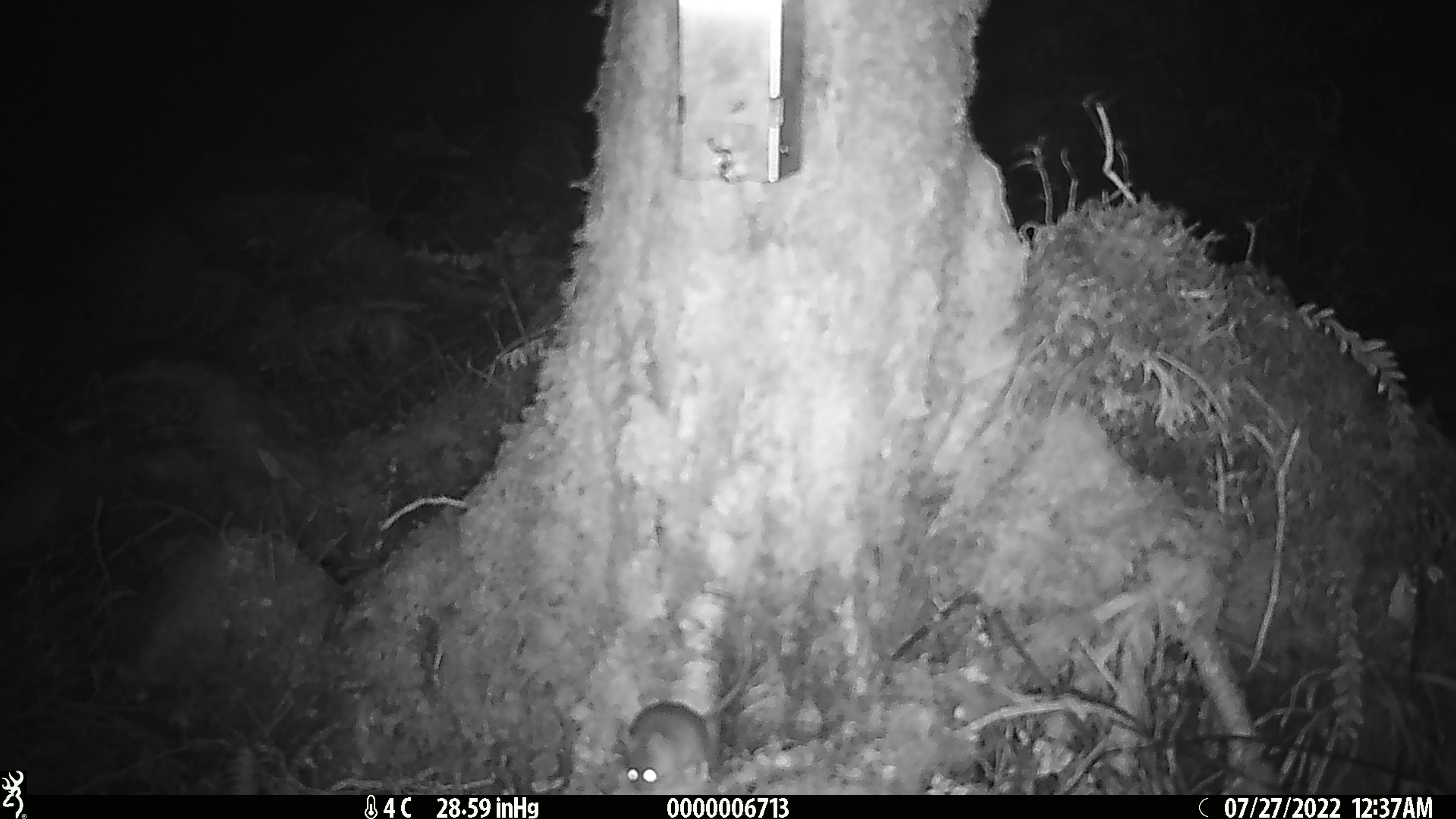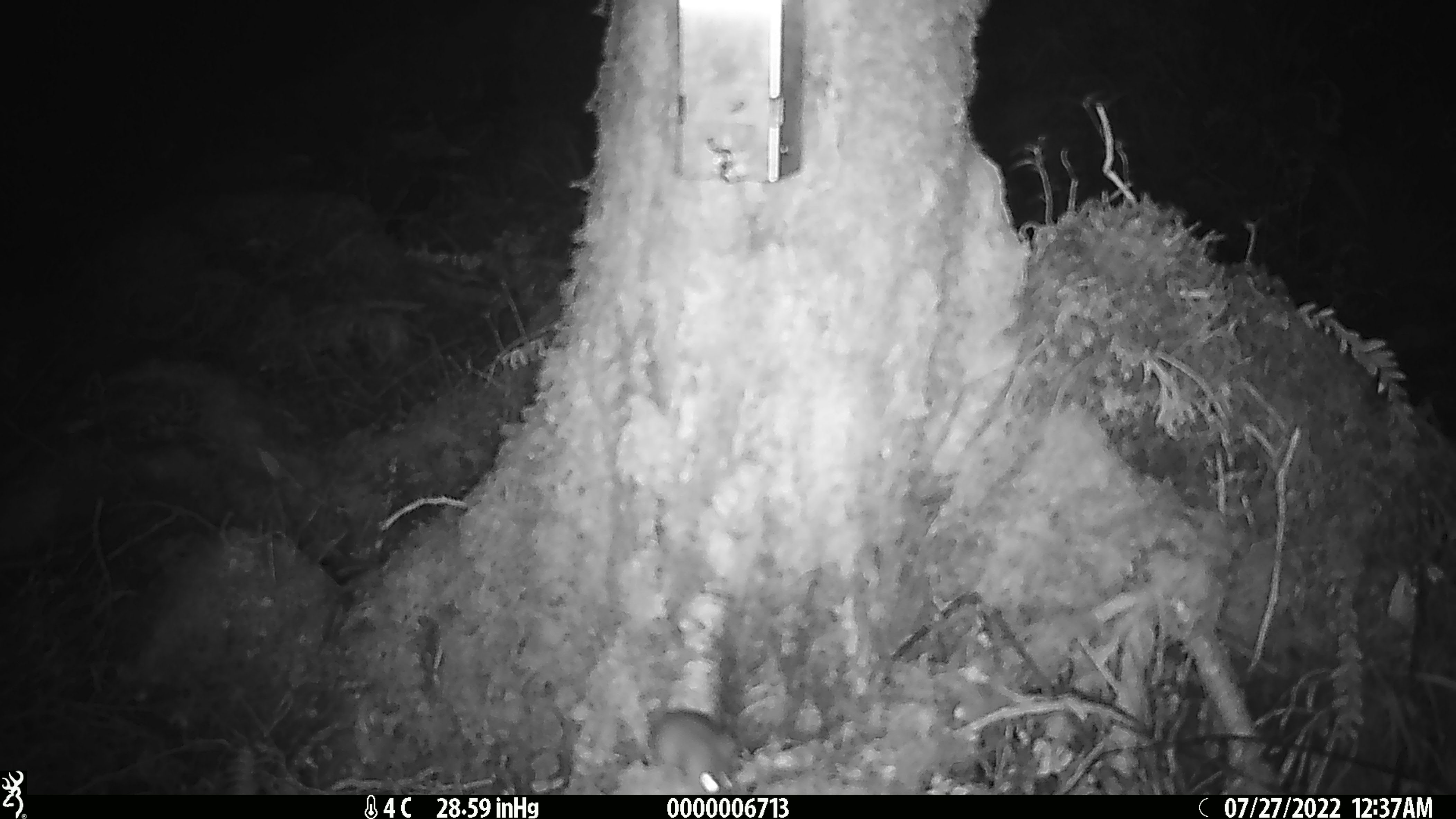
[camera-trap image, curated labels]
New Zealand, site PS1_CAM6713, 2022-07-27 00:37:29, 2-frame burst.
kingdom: Animalia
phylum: Chordata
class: Mammalia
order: Rodentia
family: Muridae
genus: Mus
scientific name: Mus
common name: mouse